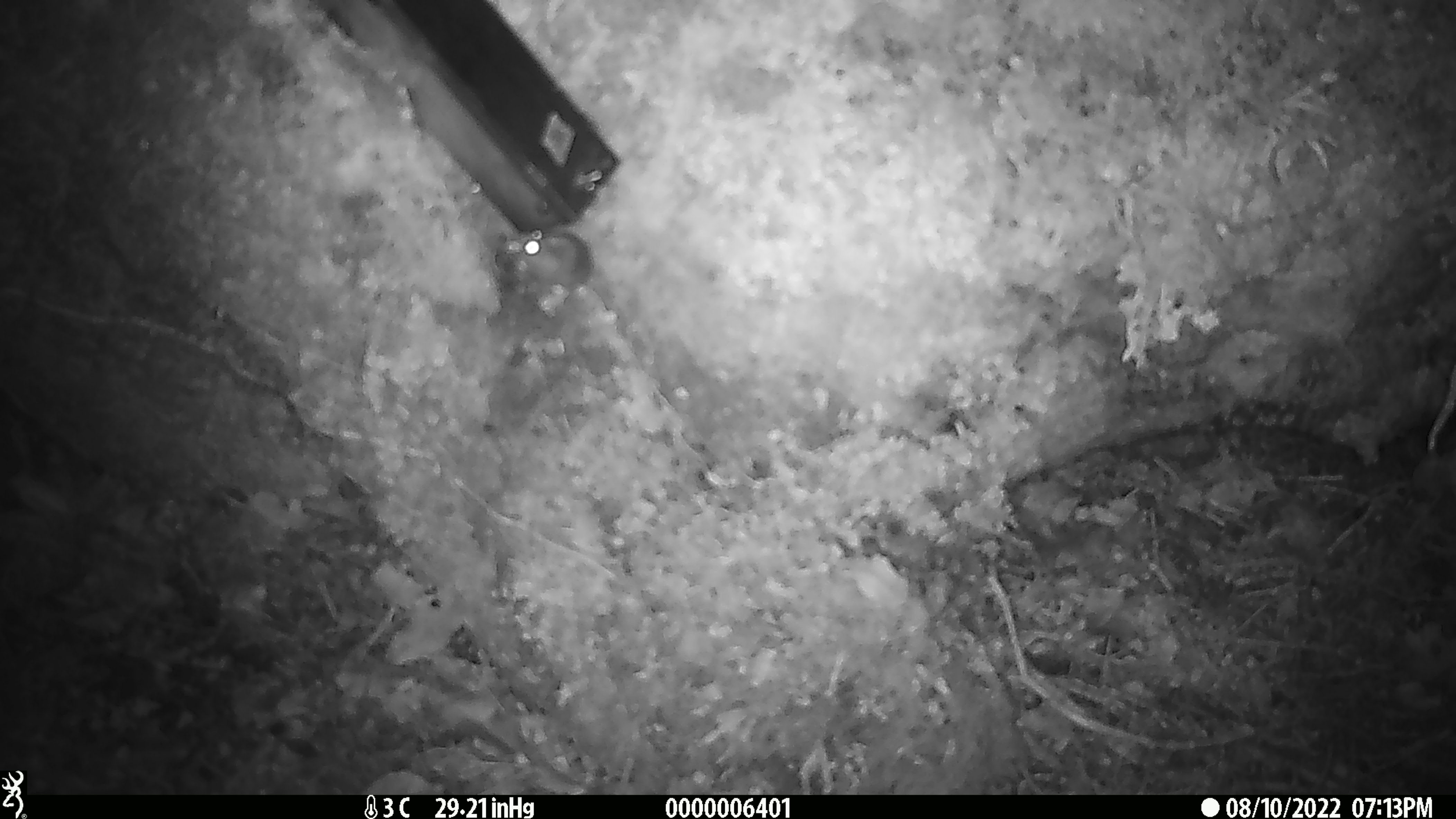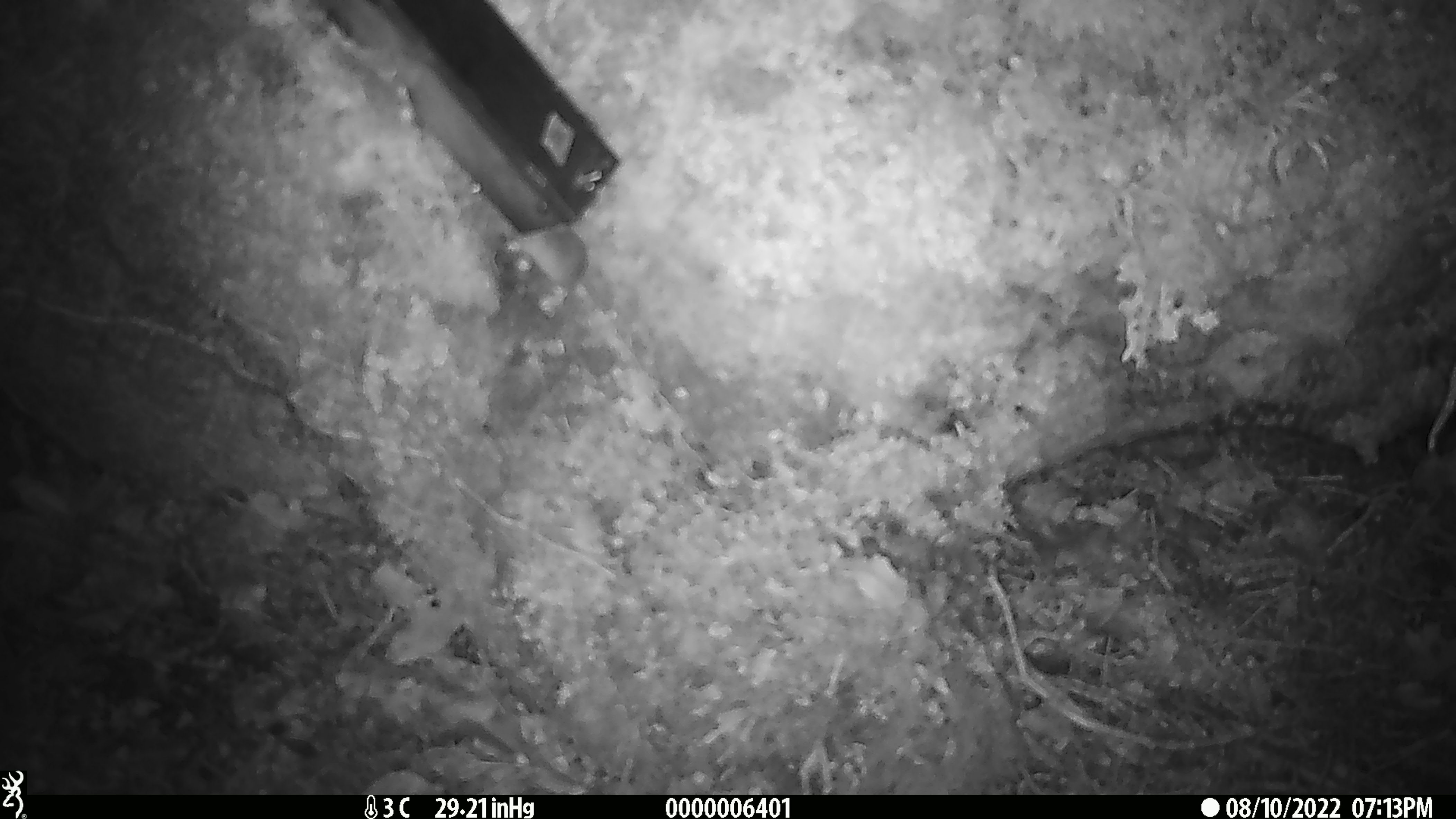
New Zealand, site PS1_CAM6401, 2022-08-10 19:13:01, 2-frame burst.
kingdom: Animalia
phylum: Chordata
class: Mammalia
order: Rodentia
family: Muridae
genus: Mus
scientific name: Mus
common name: mouse